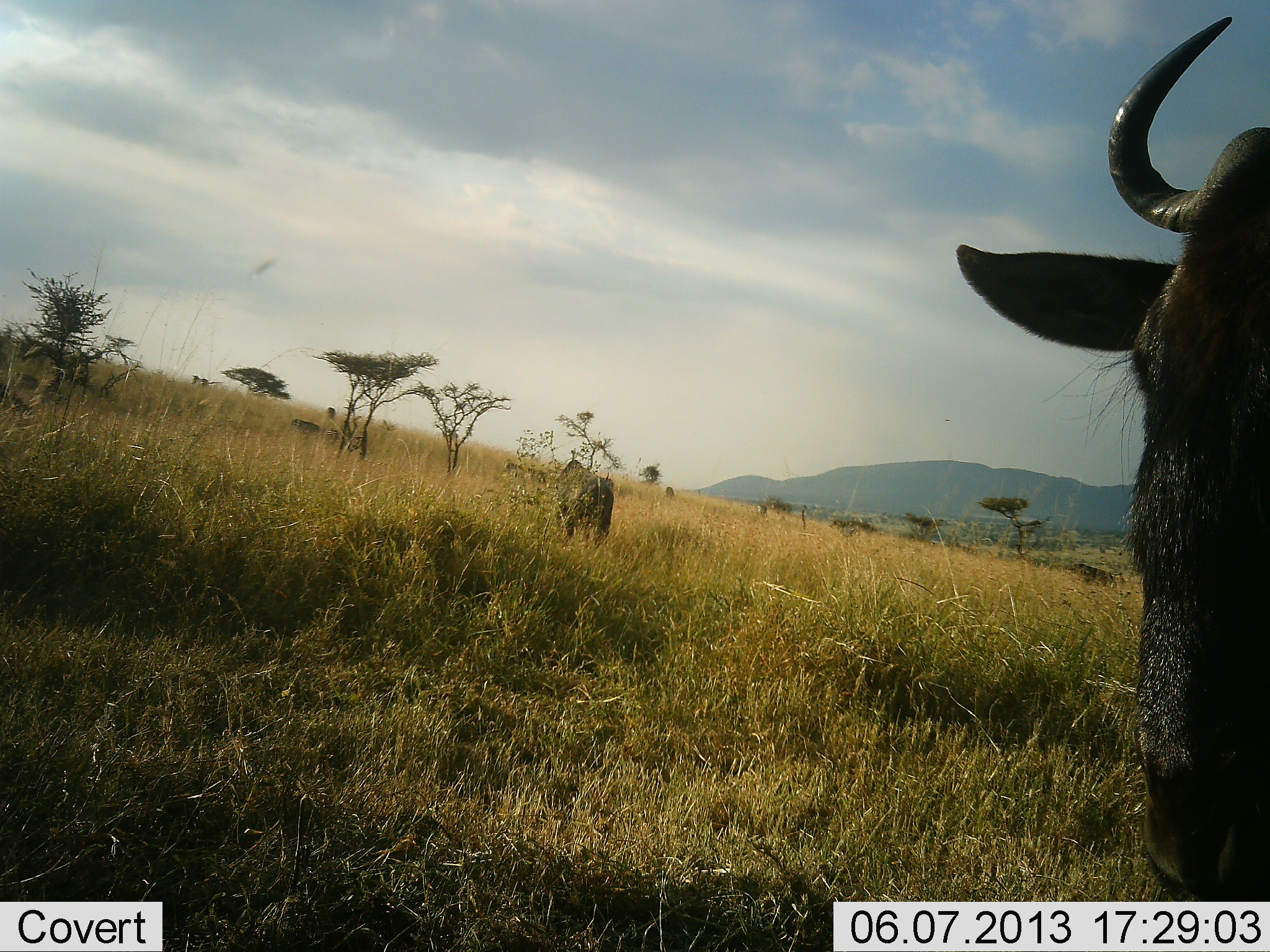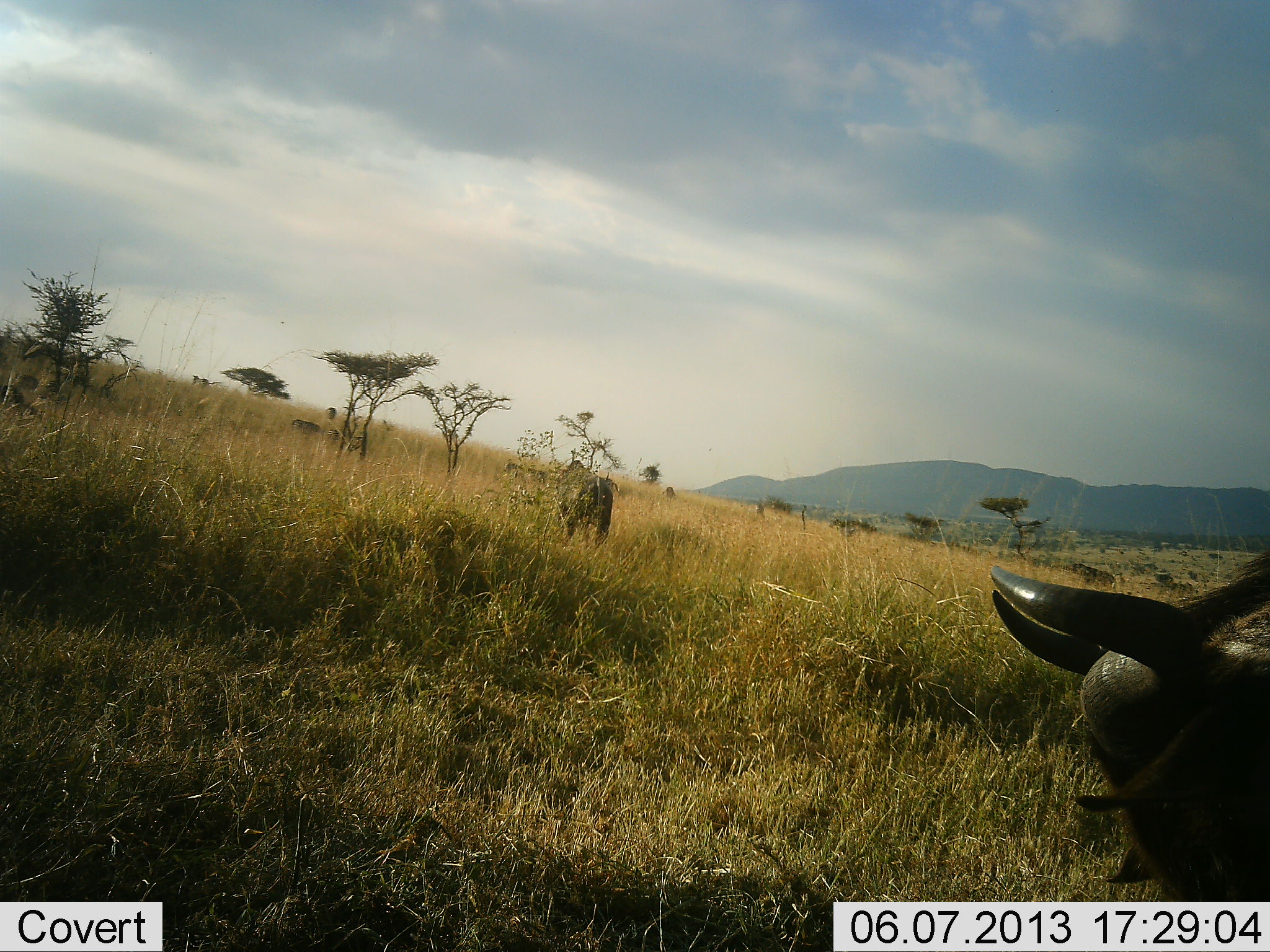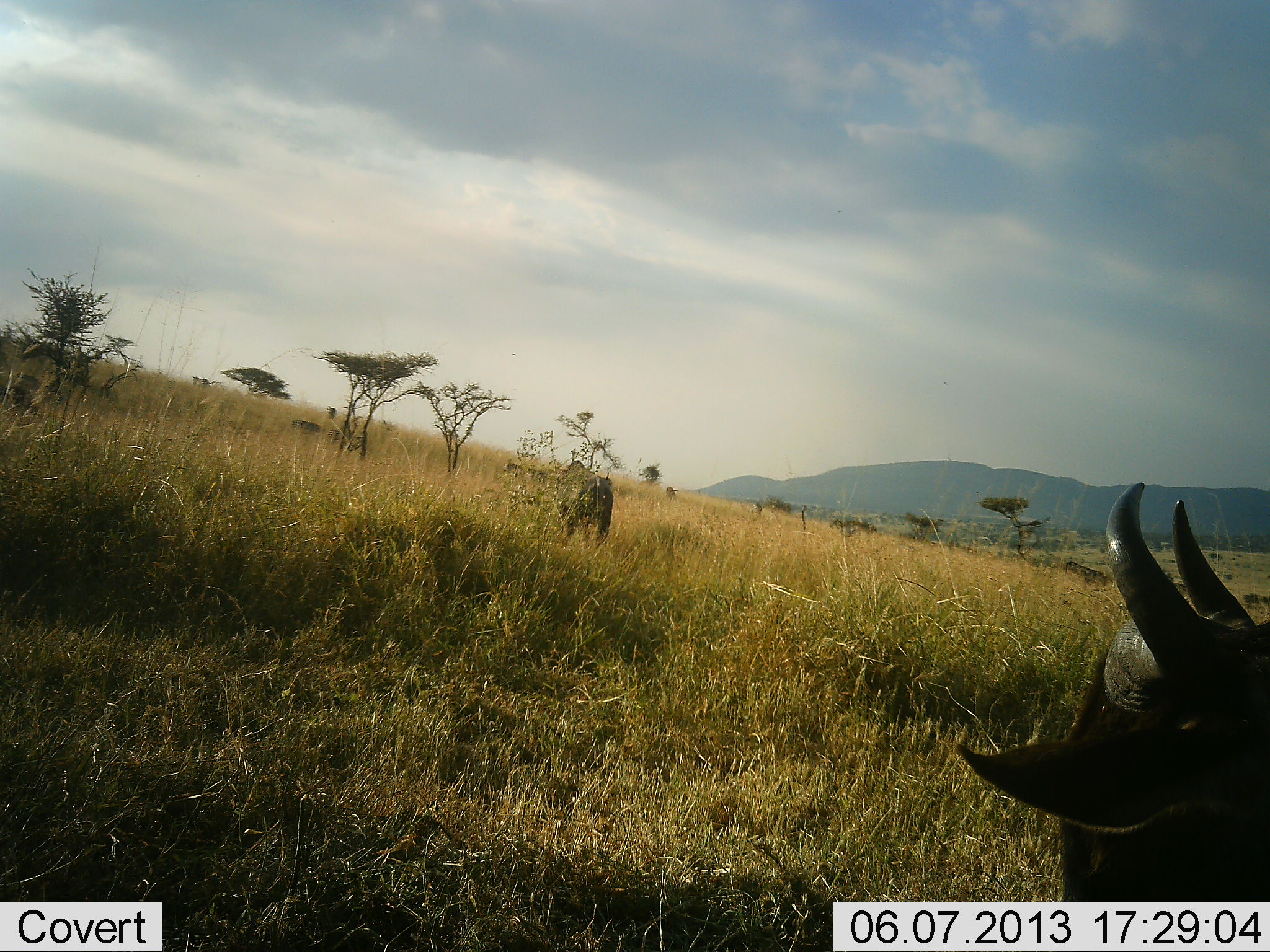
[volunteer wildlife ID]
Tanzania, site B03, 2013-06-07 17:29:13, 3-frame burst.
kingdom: Animalia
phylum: Chordata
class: Mammalia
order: Artiodactyla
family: Bovidae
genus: Connochaetes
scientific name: Connochaetes taurinus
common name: blue wildebeest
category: wildebeest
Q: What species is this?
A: Wildebeest (blue wildebeest) (Connochaetes taurinus).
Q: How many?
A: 2.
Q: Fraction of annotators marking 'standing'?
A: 48%.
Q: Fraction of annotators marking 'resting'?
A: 0%.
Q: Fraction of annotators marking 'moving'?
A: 19%.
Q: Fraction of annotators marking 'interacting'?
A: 5%.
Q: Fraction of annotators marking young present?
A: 0%.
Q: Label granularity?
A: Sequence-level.